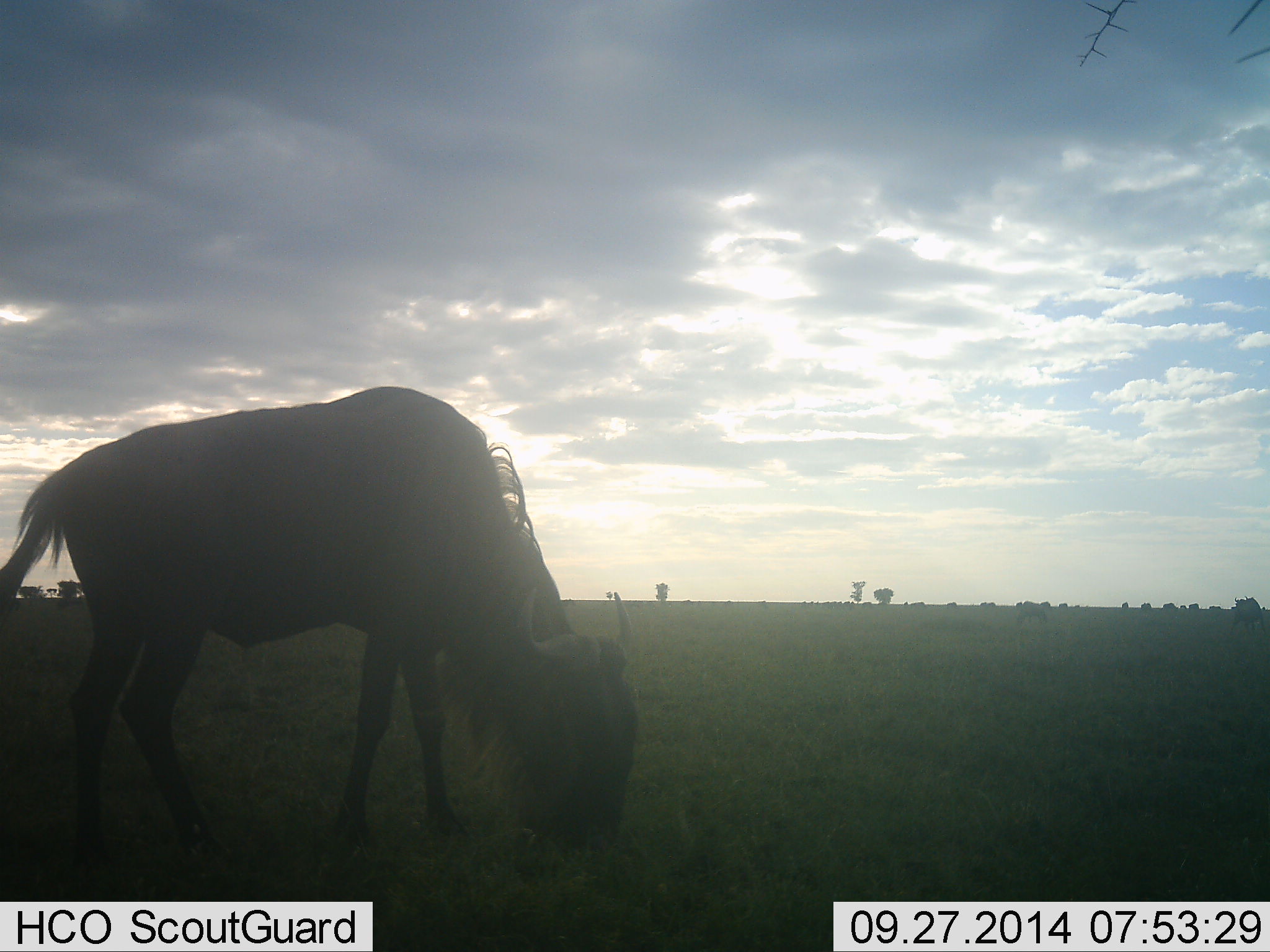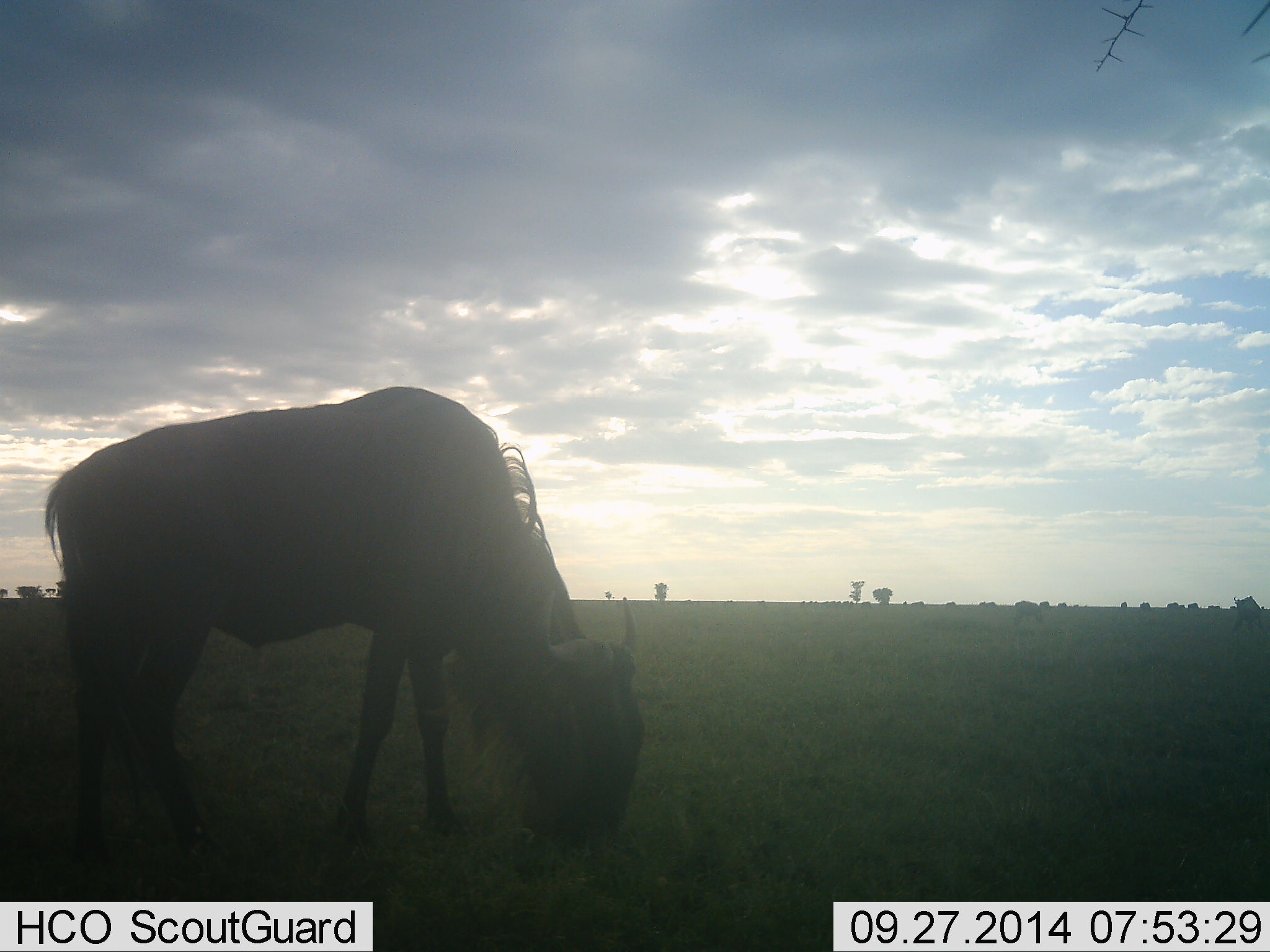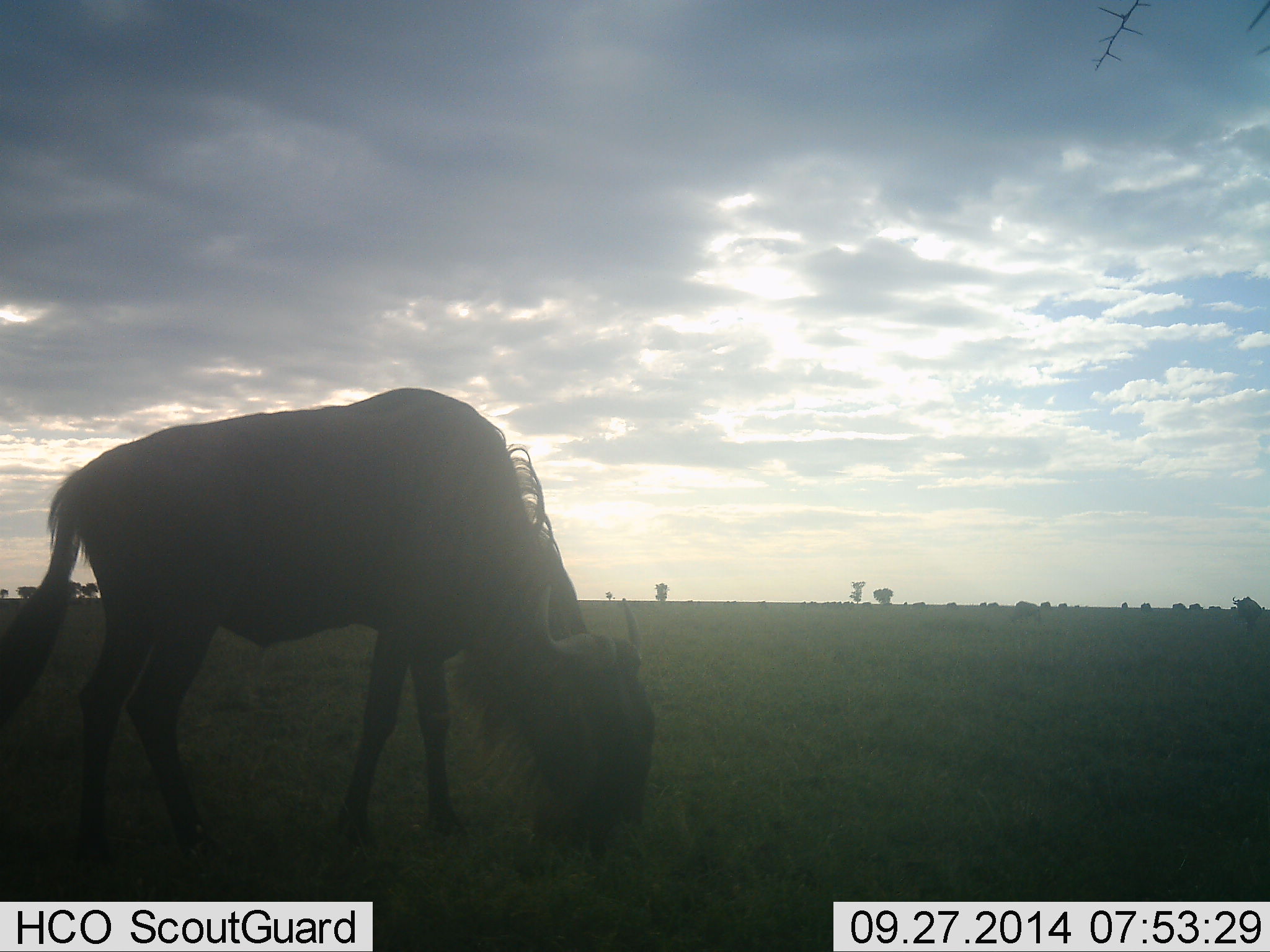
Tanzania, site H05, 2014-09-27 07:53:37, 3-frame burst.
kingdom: Animalia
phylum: Chordata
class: Mammalia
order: Artiodactyla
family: Bovidae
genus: Connochaetes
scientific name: Connochaetes taurinus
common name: blue wildebeest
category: wildebeest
Wildebeest (blue wildebeest) (Connochaetes taurinus), count 1. Behavior (volunteer vote fractions): standing 20%, resting 0%, moving 0%, interacting 0%. Young present (vote fraction): 0%. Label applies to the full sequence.